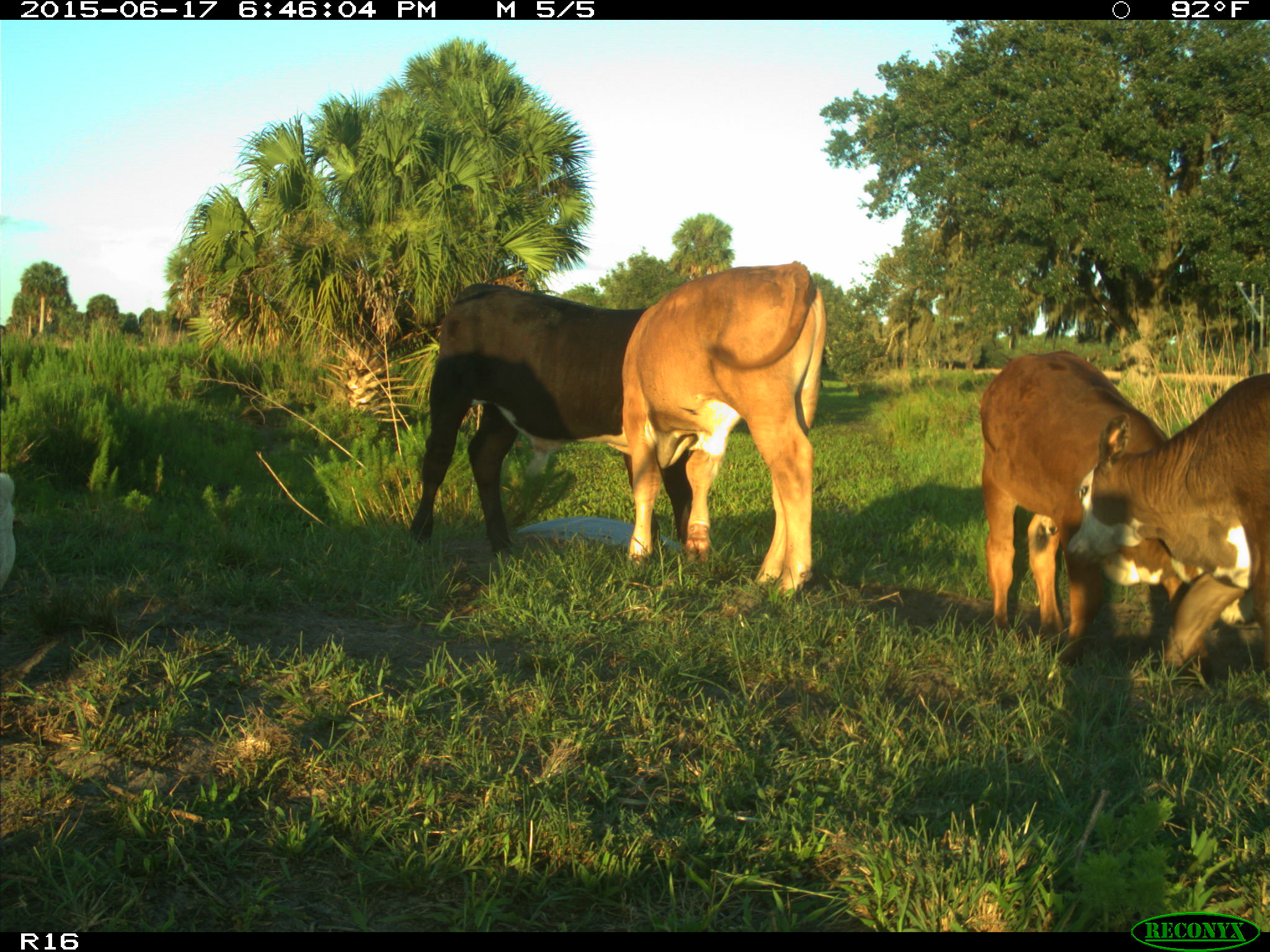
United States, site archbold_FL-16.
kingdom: Animalia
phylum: Chordata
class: Mammalia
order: Artiodactyla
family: Bovidae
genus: Bos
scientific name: Bos taurus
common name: domestic cow